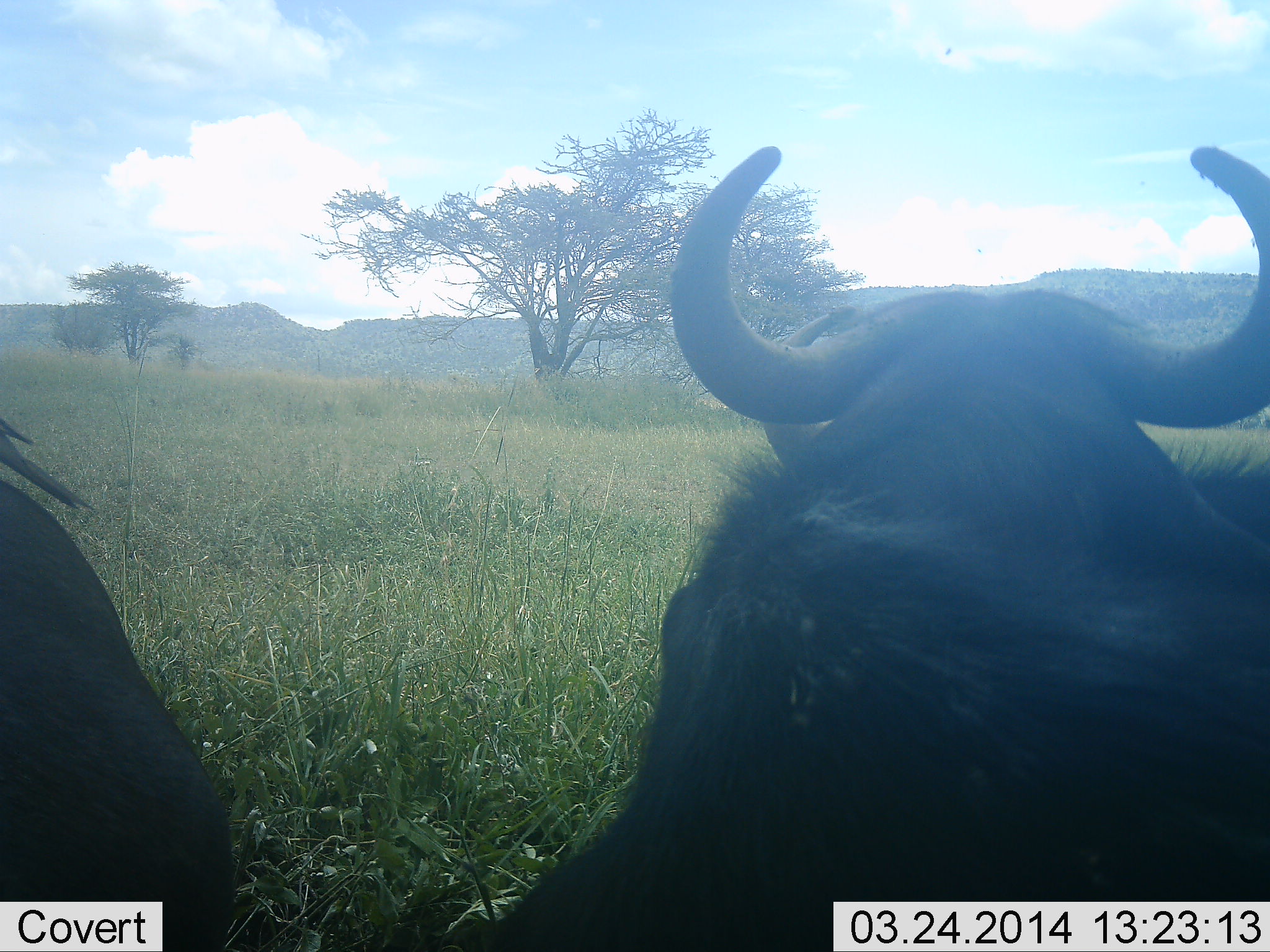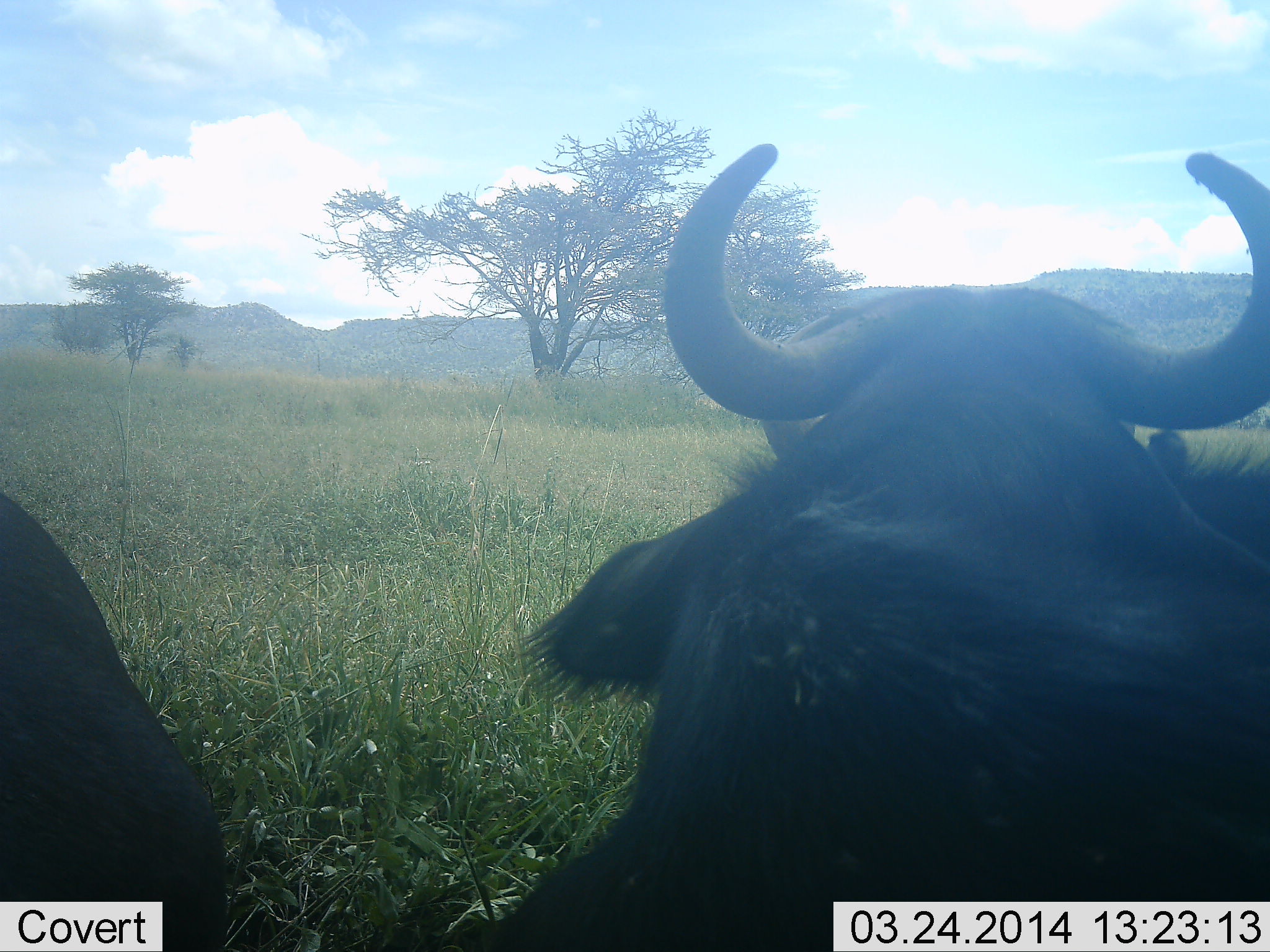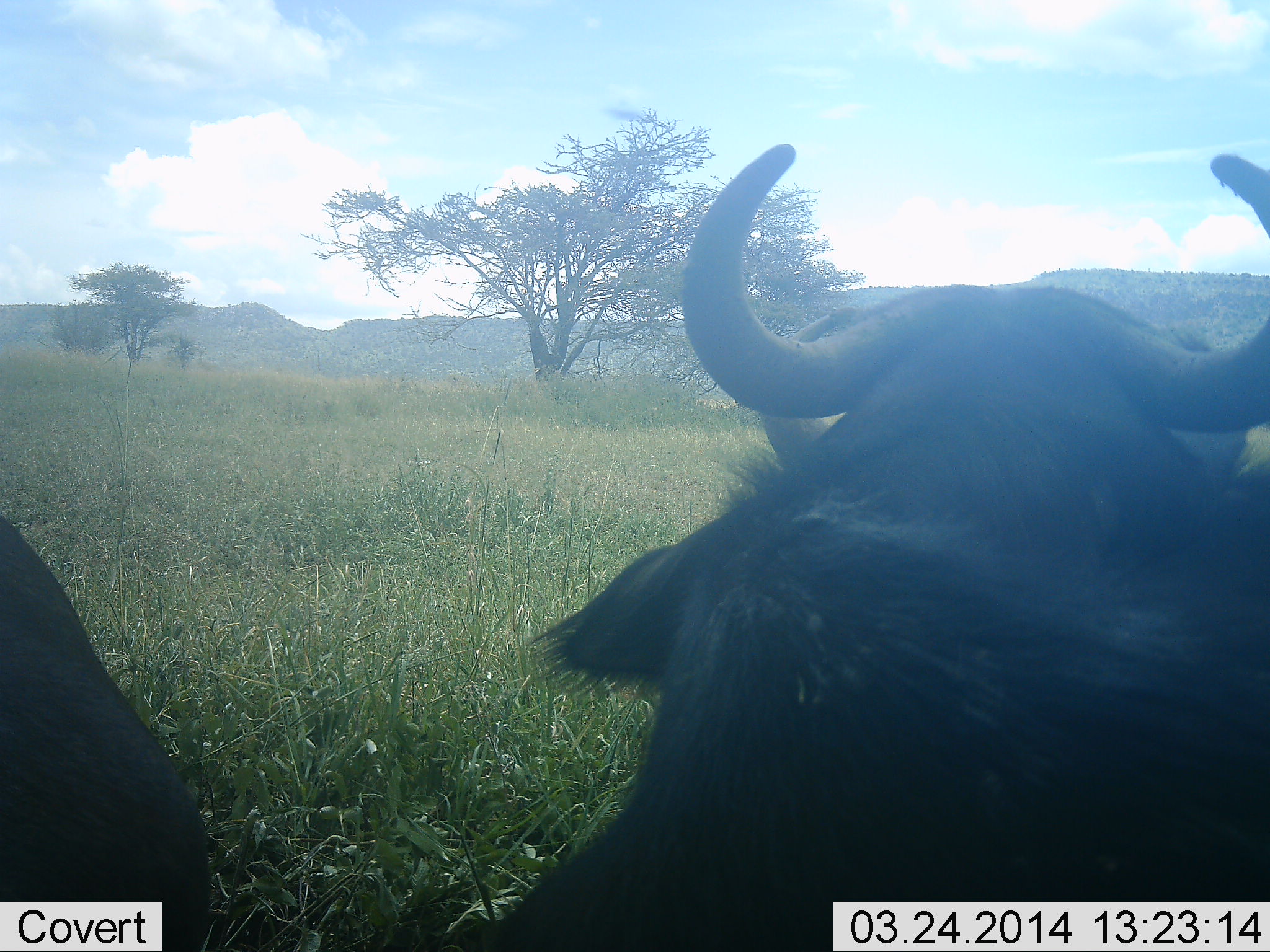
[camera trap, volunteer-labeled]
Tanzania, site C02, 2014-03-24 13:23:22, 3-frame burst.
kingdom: Animalia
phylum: Chordata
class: Mammalia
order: Artiodactyla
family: Bovidae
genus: Syncerus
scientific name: Syncerus caffer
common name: cape buffalo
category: buffalo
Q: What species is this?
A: Buffalo (cape buffalo) (Syncerus caffer).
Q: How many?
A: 3.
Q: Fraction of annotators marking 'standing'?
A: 40%.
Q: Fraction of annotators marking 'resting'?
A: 60%.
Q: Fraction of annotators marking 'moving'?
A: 0%.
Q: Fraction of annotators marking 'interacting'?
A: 0%.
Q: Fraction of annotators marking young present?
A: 0%.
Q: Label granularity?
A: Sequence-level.